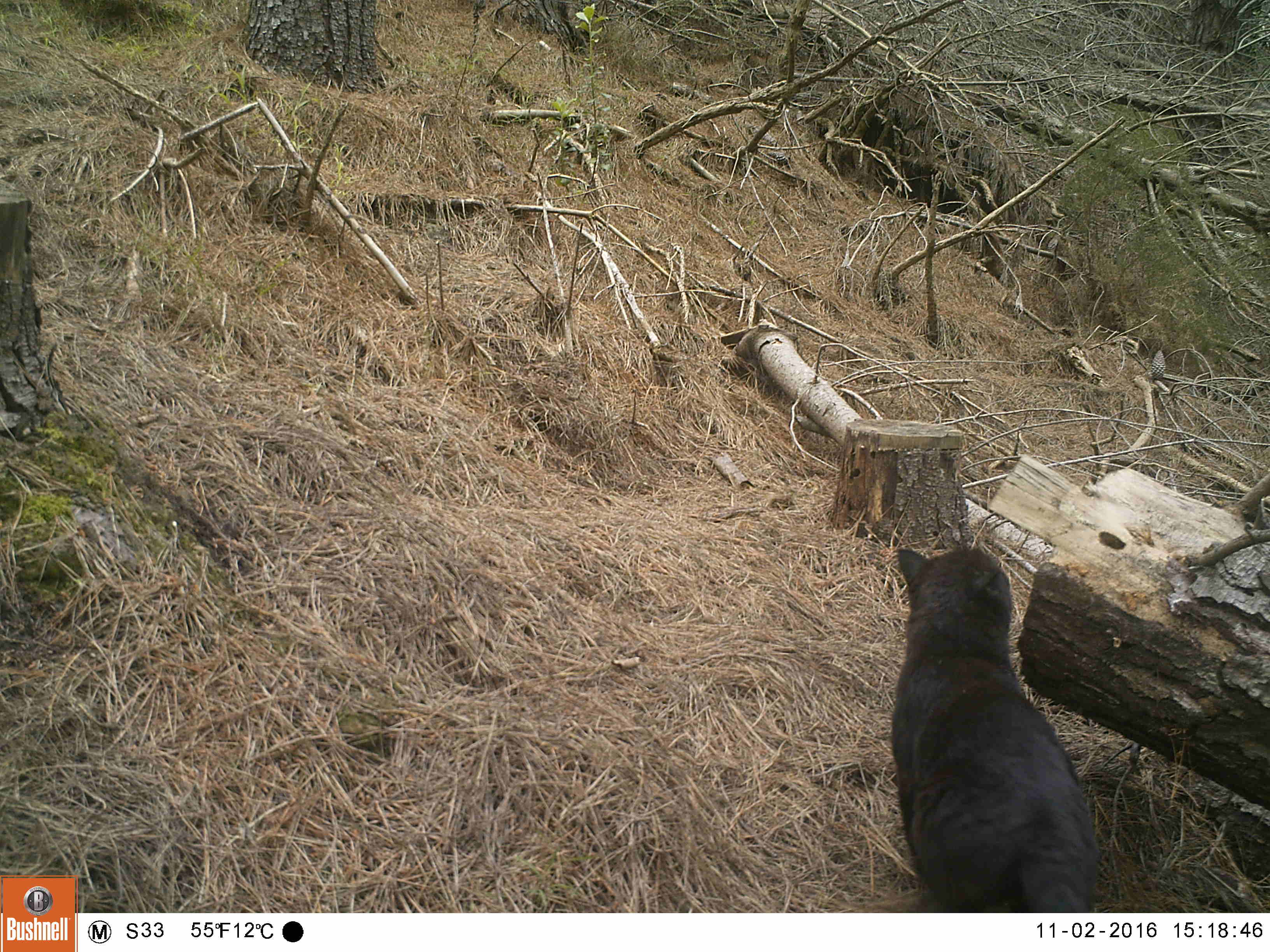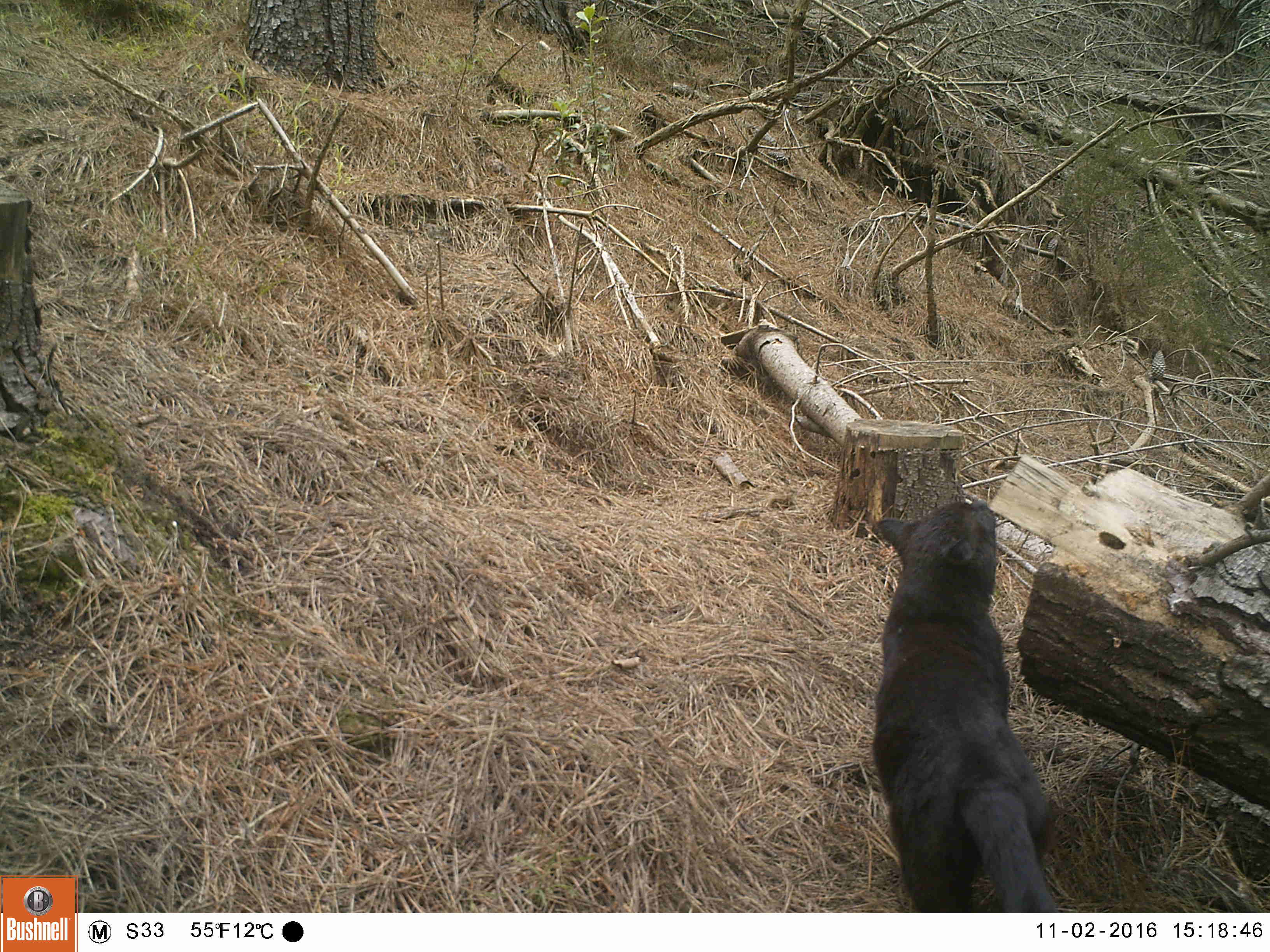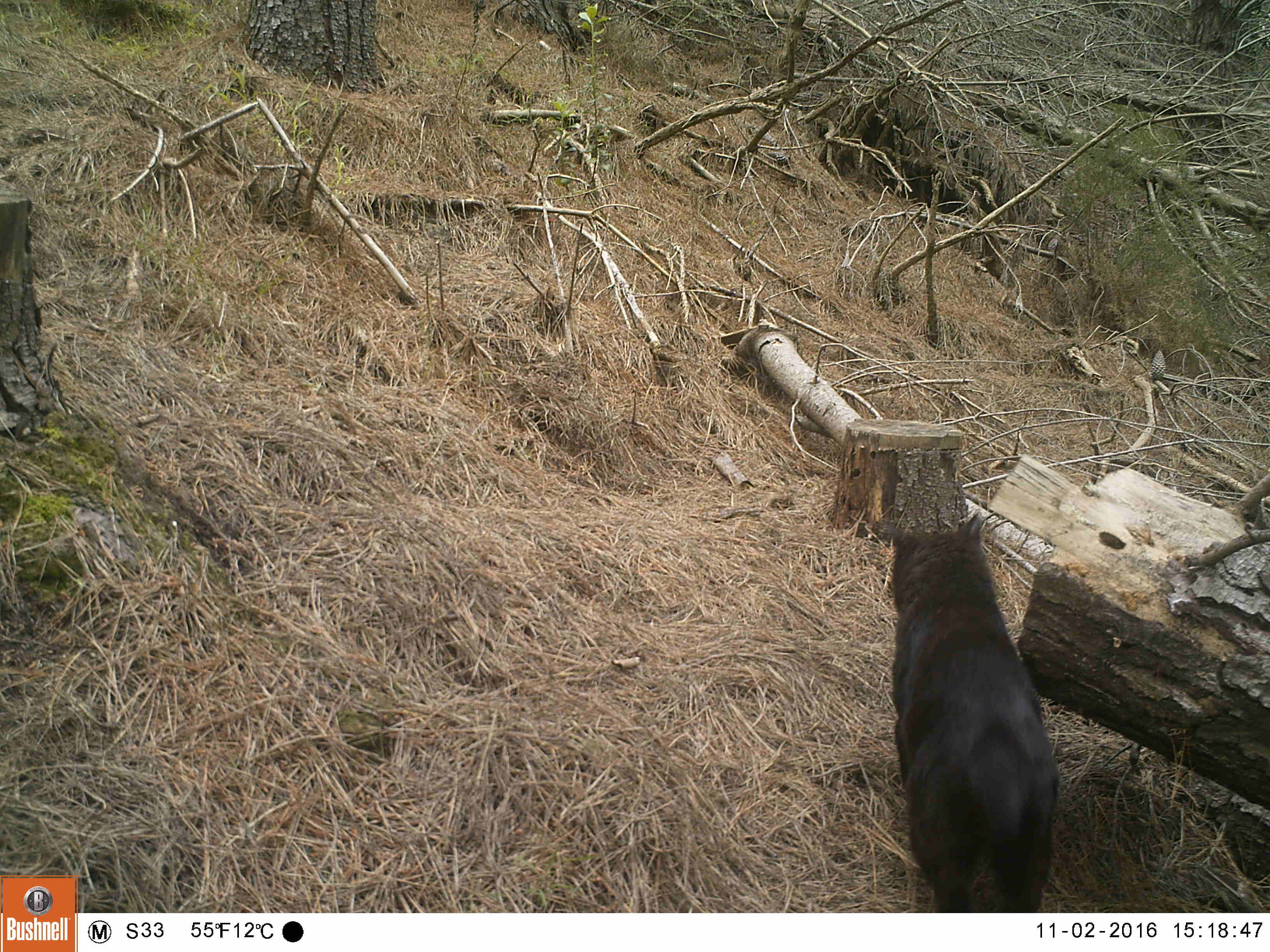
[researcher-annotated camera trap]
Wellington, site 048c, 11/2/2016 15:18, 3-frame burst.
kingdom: Animalia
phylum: Chordata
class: Mammalia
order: Carnivora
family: Felidae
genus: Felis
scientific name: Felis catus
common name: cat